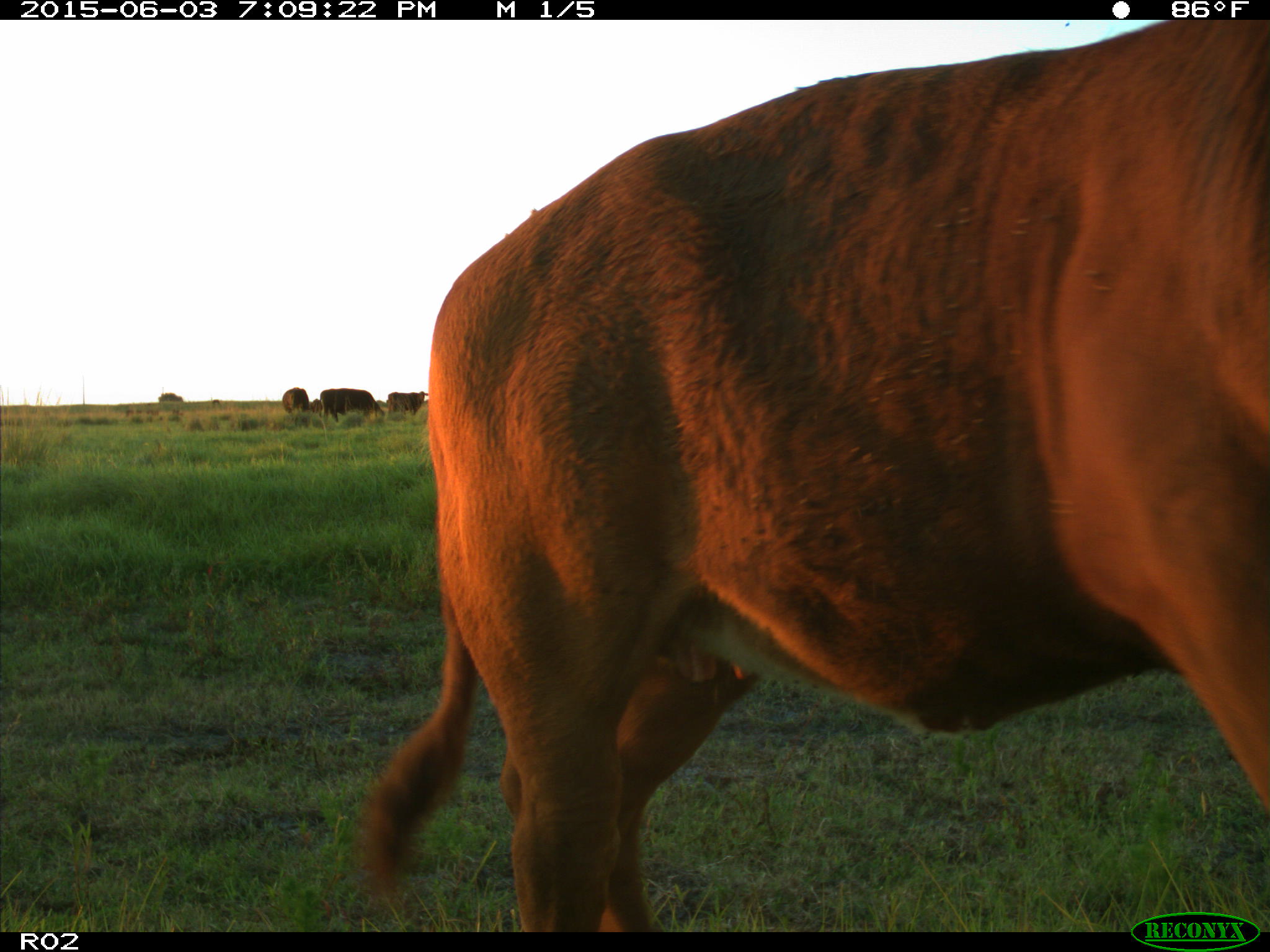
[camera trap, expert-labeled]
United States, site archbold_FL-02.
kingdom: Animalia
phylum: Chordata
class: Mammalia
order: Artiodactyla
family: Bovidae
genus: Bos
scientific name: Bos taurus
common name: domestic cow